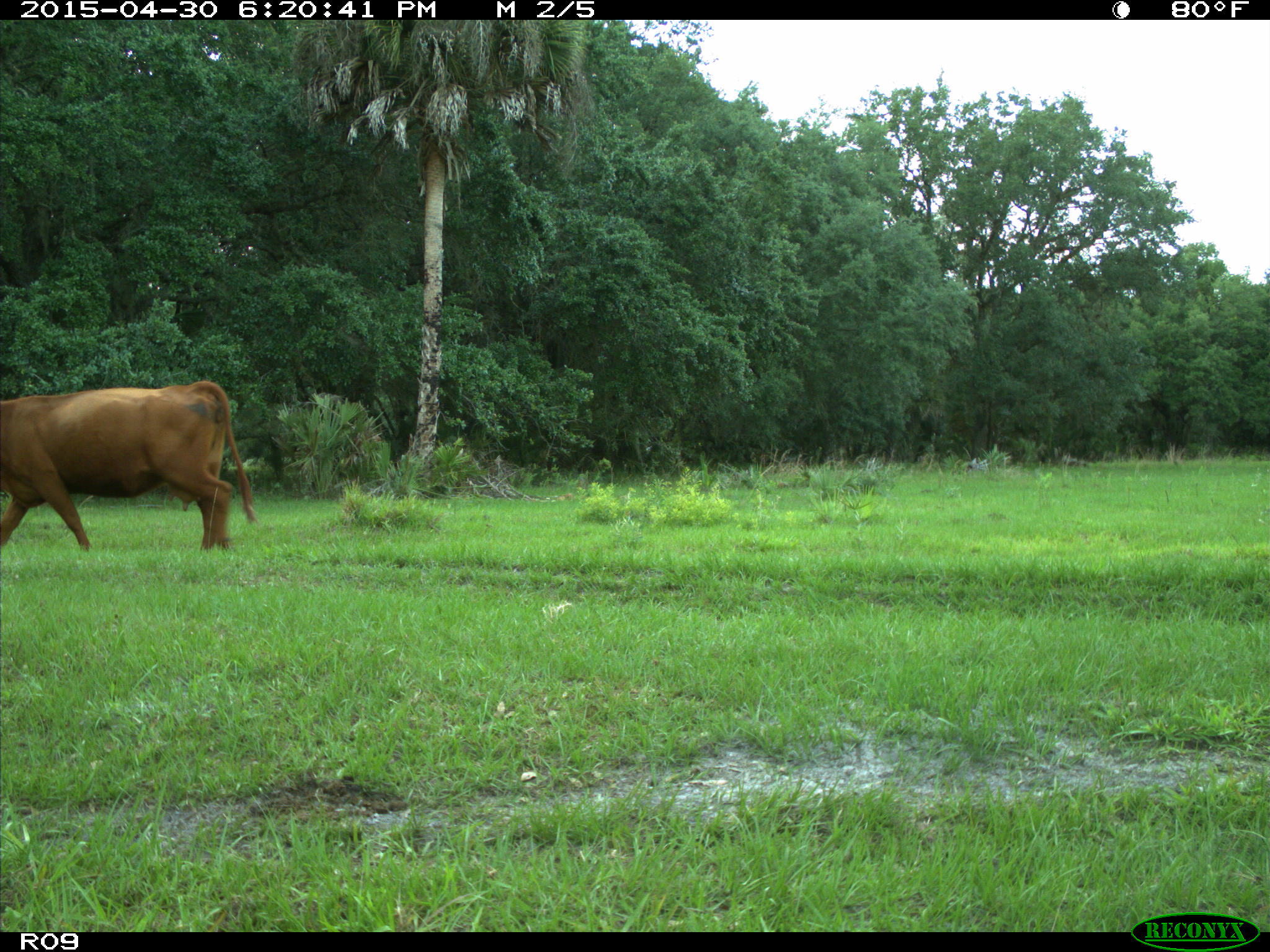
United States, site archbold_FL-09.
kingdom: Animalia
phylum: Chordata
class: Mammalia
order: Artiodactyla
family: Bovidae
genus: Bos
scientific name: Bos taurus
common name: domestic cow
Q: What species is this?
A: Bos taurus (domestic cow).